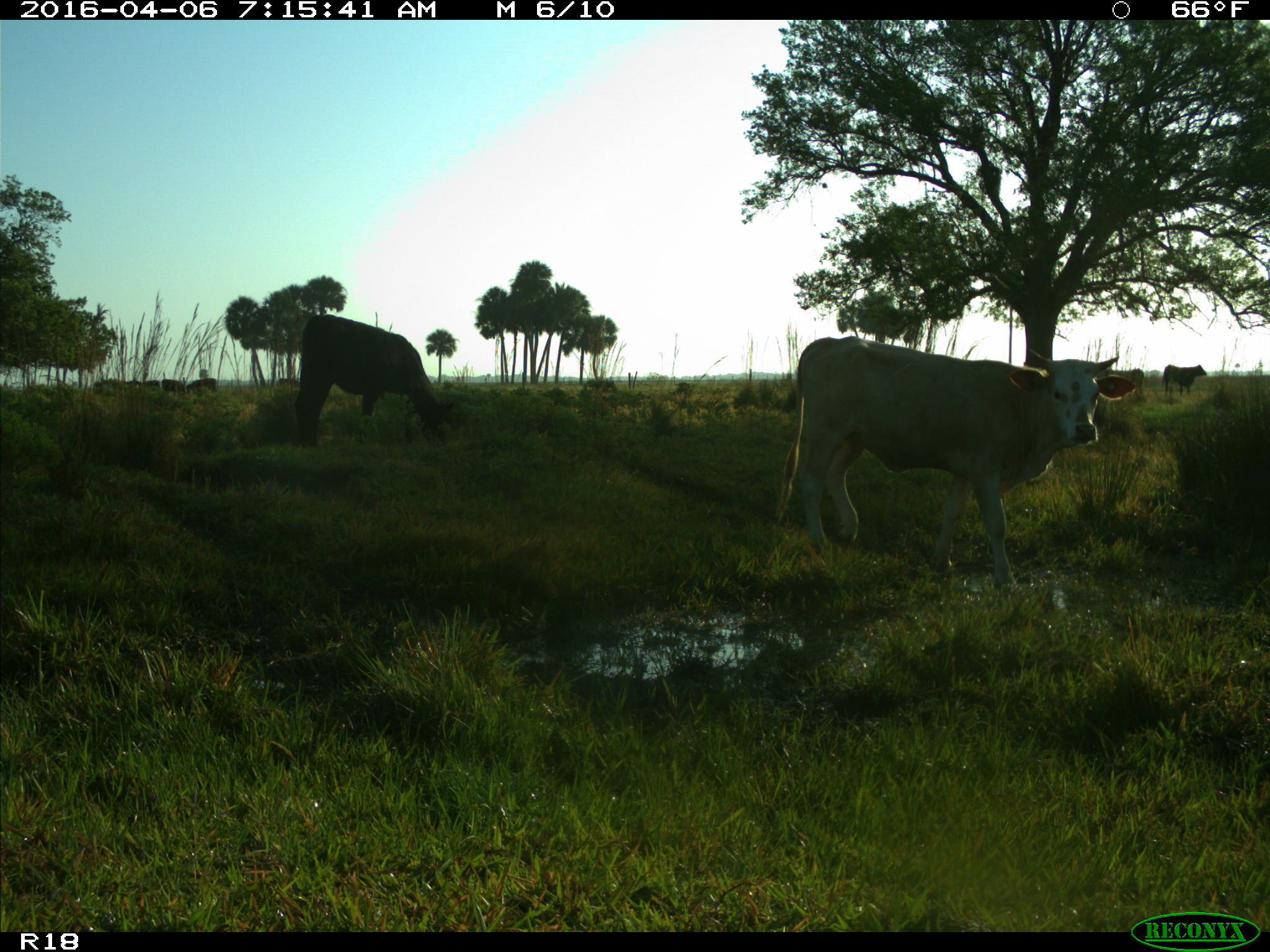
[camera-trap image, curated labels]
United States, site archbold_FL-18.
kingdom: Animalia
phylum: Chordata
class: Mammalia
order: Artiodactyla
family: Bovidae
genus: Bos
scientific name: Bos taurus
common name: domestic cow